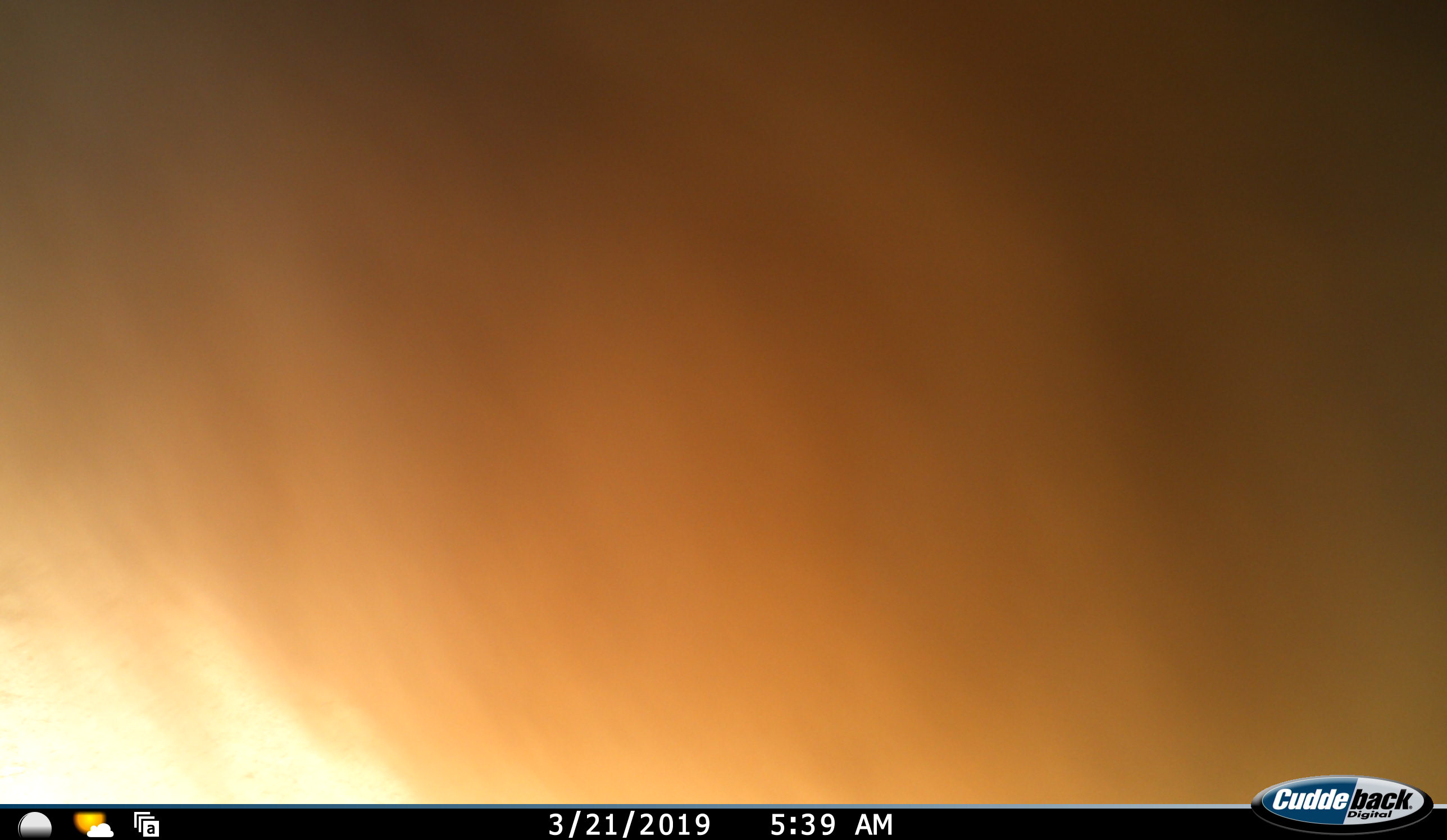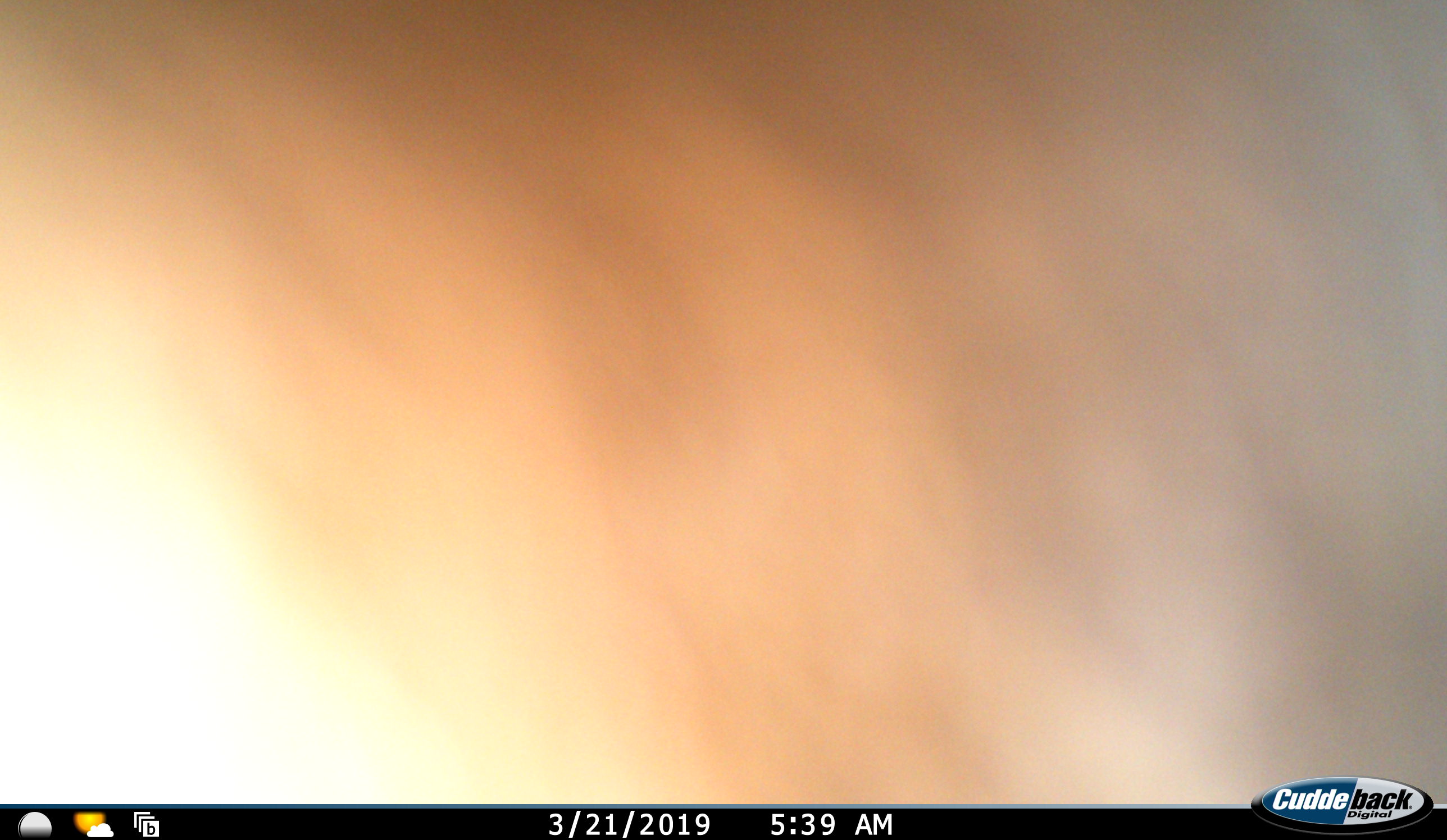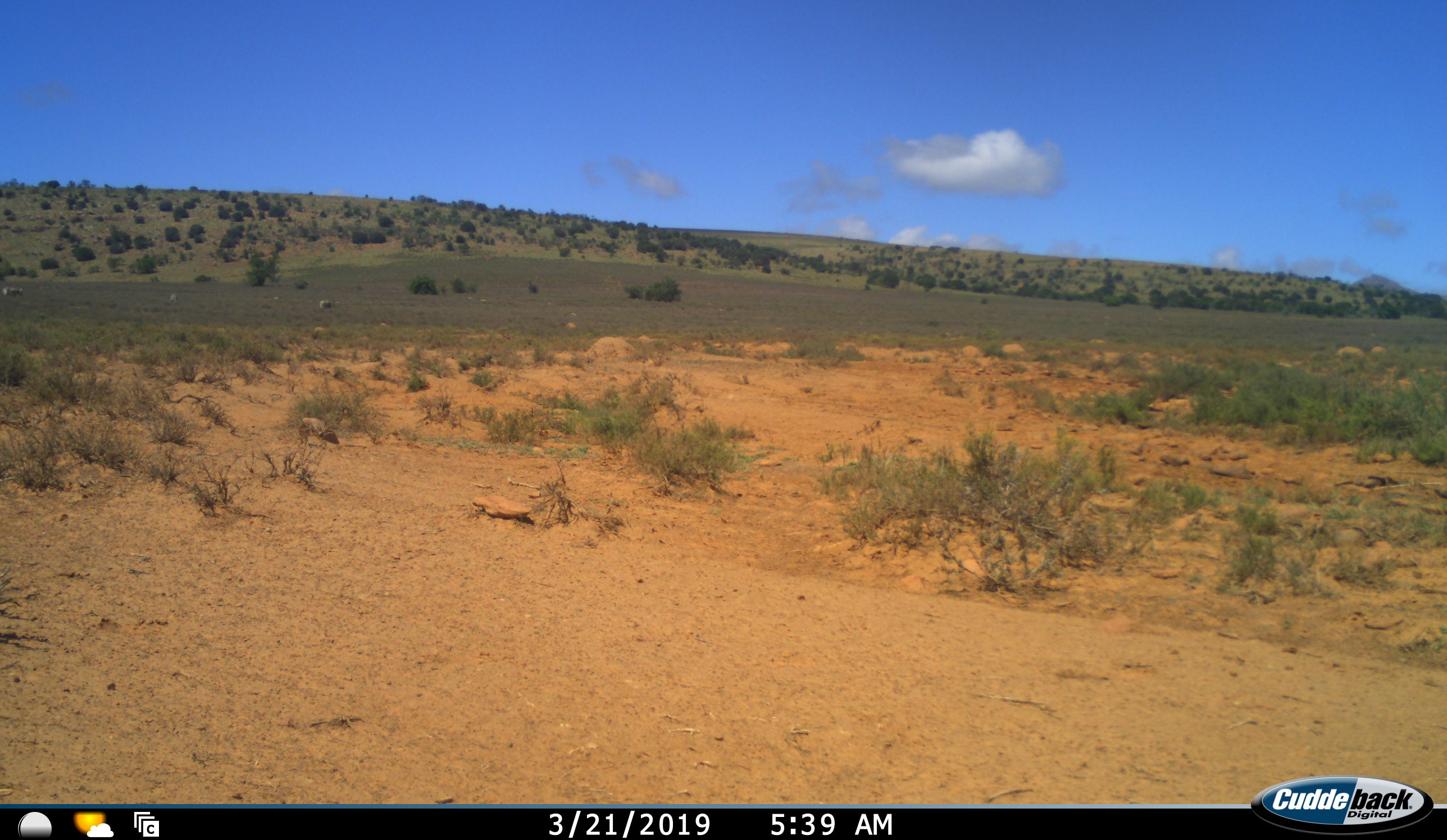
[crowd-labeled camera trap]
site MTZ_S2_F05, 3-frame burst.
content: unidentified animal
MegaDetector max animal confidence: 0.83